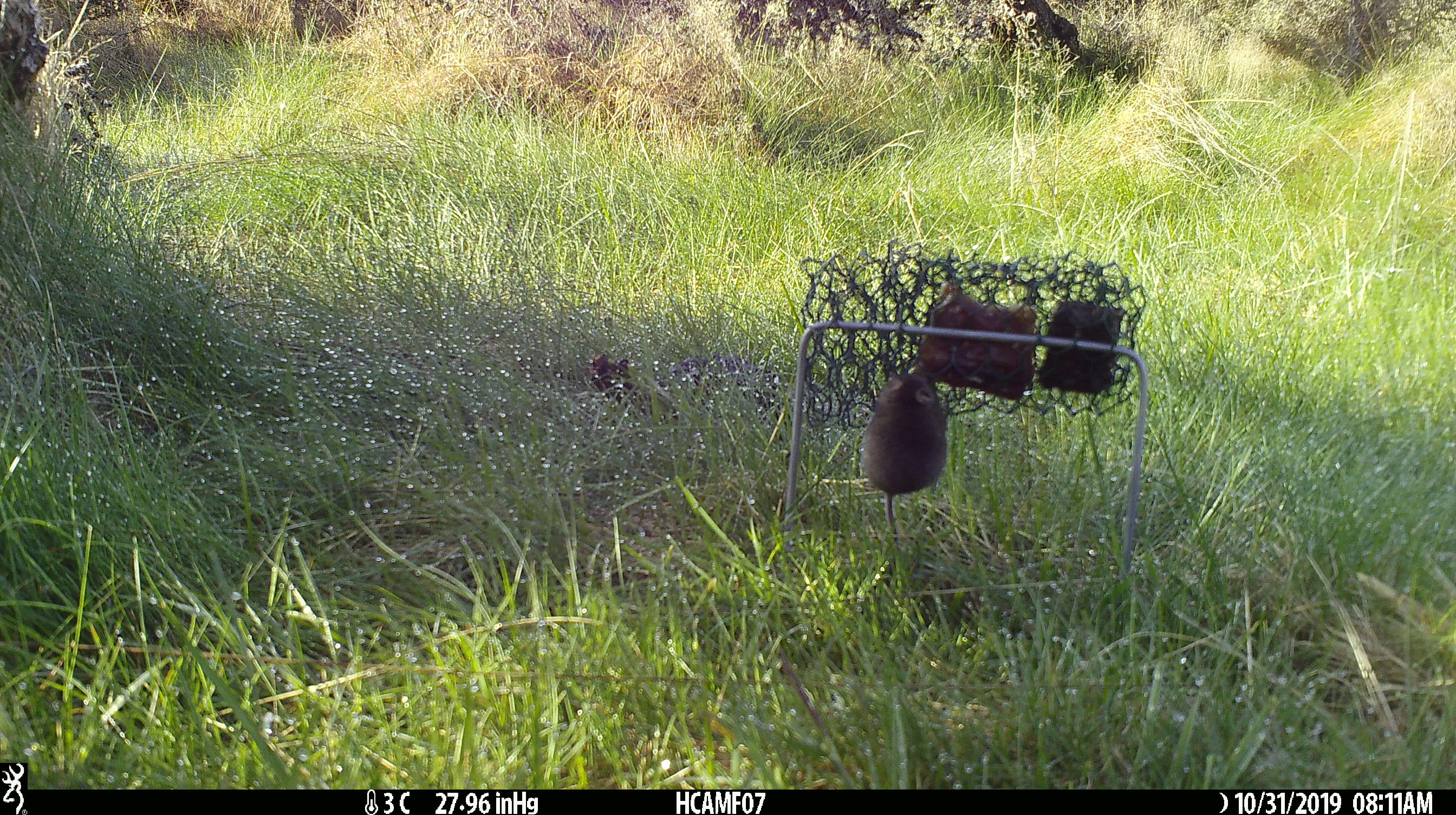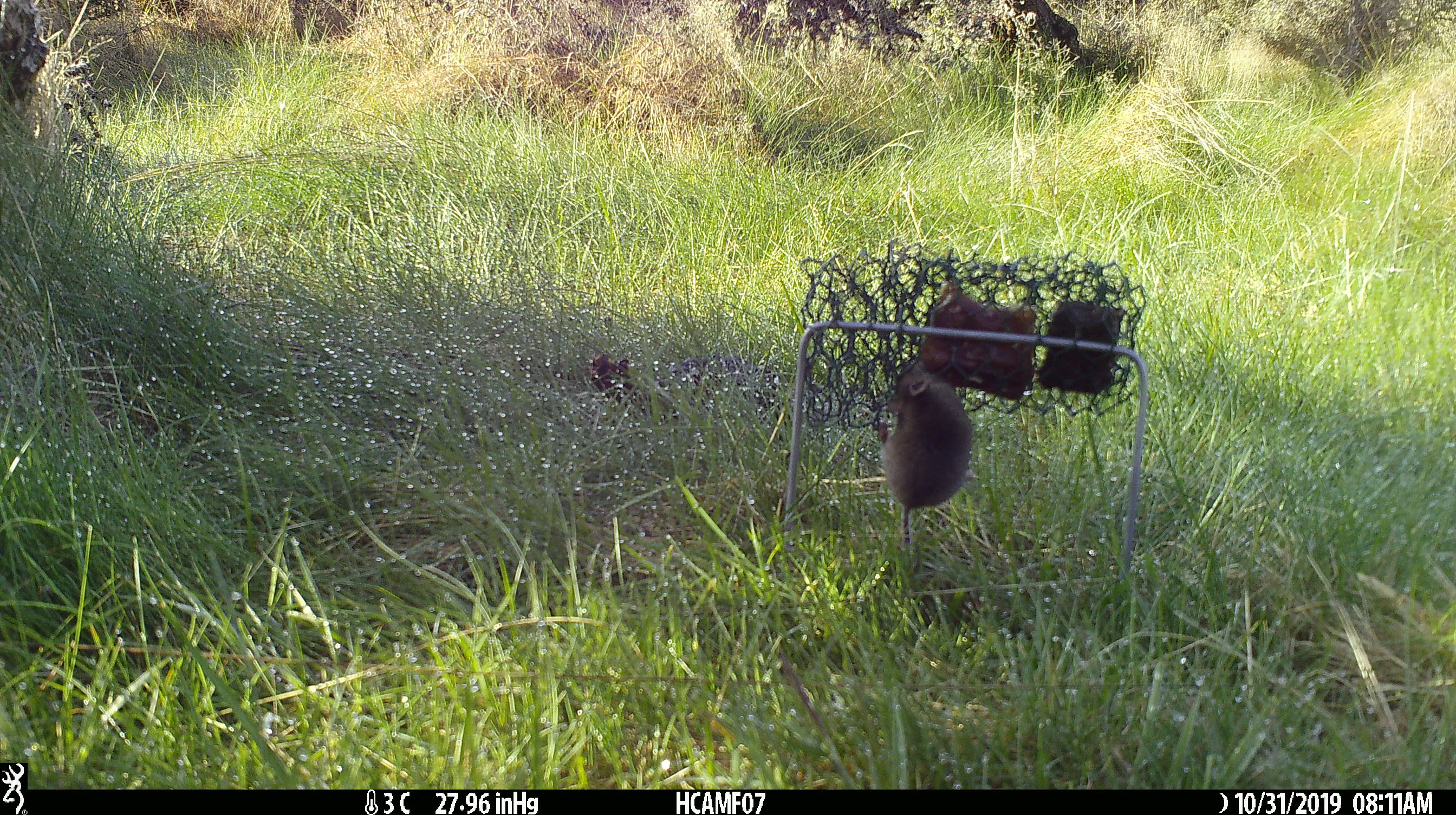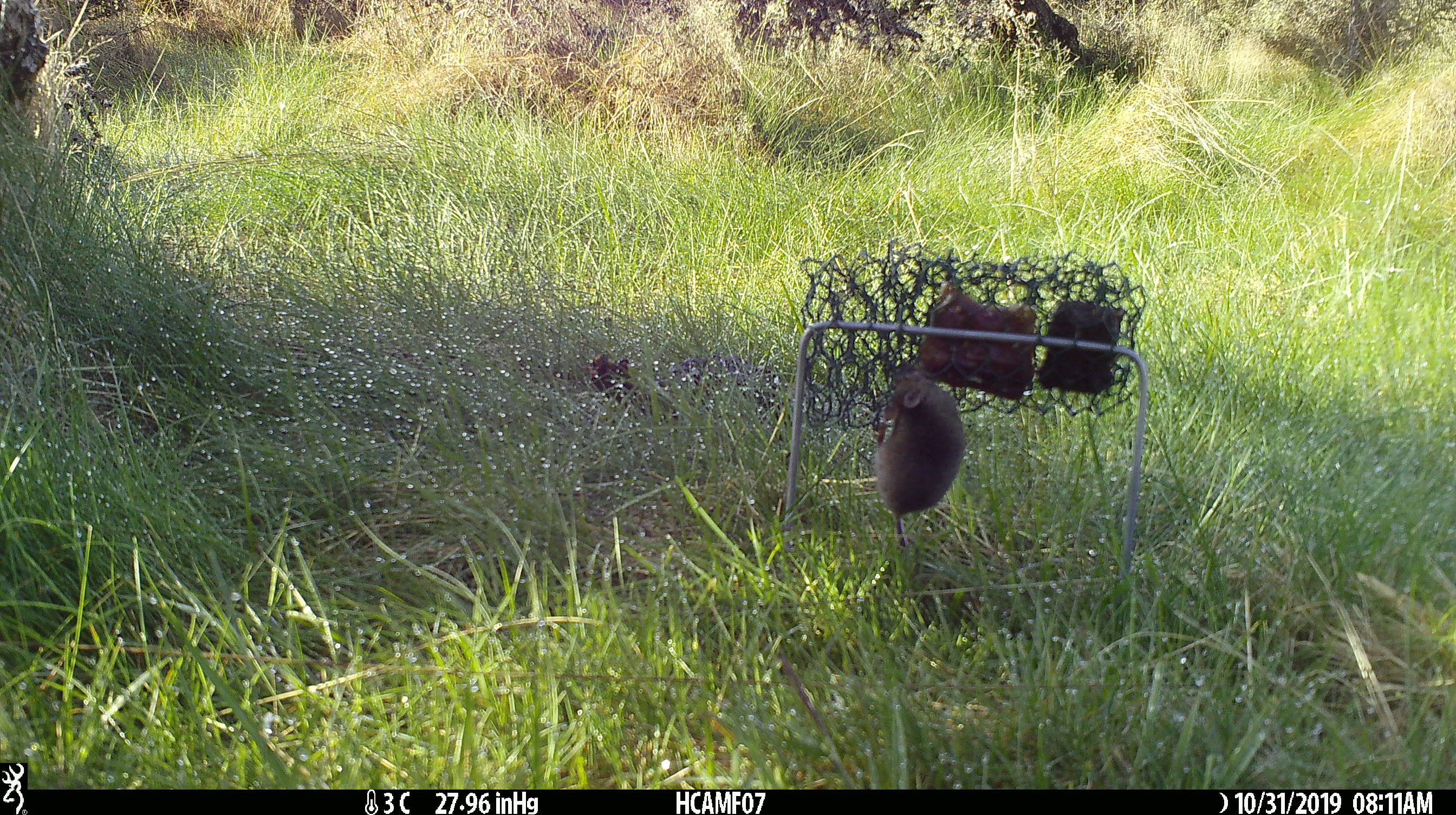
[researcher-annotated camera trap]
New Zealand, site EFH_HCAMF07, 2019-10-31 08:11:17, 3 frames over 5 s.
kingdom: Animalia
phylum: Chordata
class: Mammalia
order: Rodentia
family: Muridae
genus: Mus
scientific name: Mus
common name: mouse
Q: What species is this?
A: Mouse (Mus).